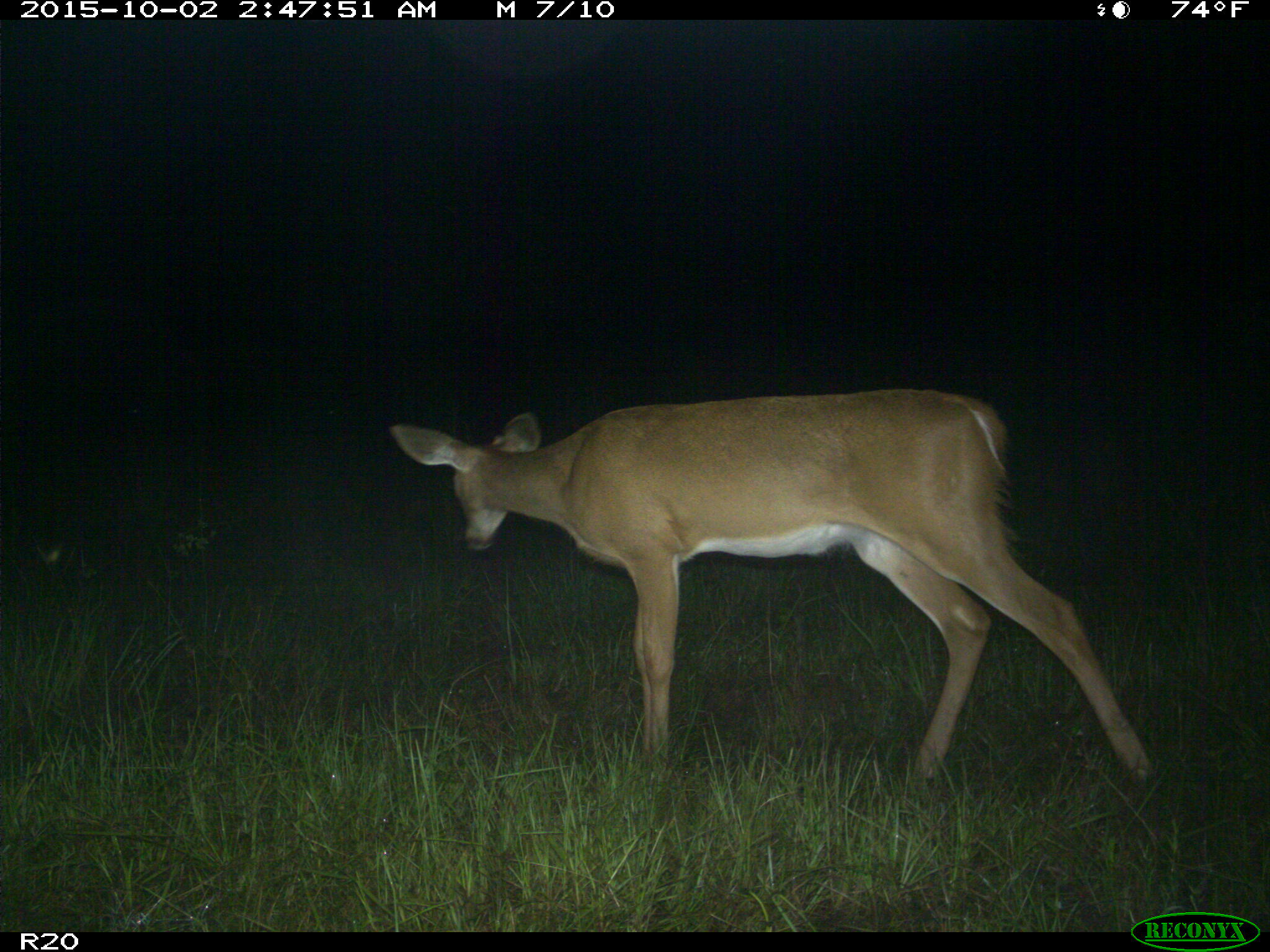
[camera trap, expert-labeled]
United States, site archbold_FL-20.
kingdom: Animalia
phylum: Chordata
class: Mammalia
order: Artiodactyla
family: Cervidae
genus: Odocoileus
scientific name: Odocoileus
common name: deer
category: unidentified deer